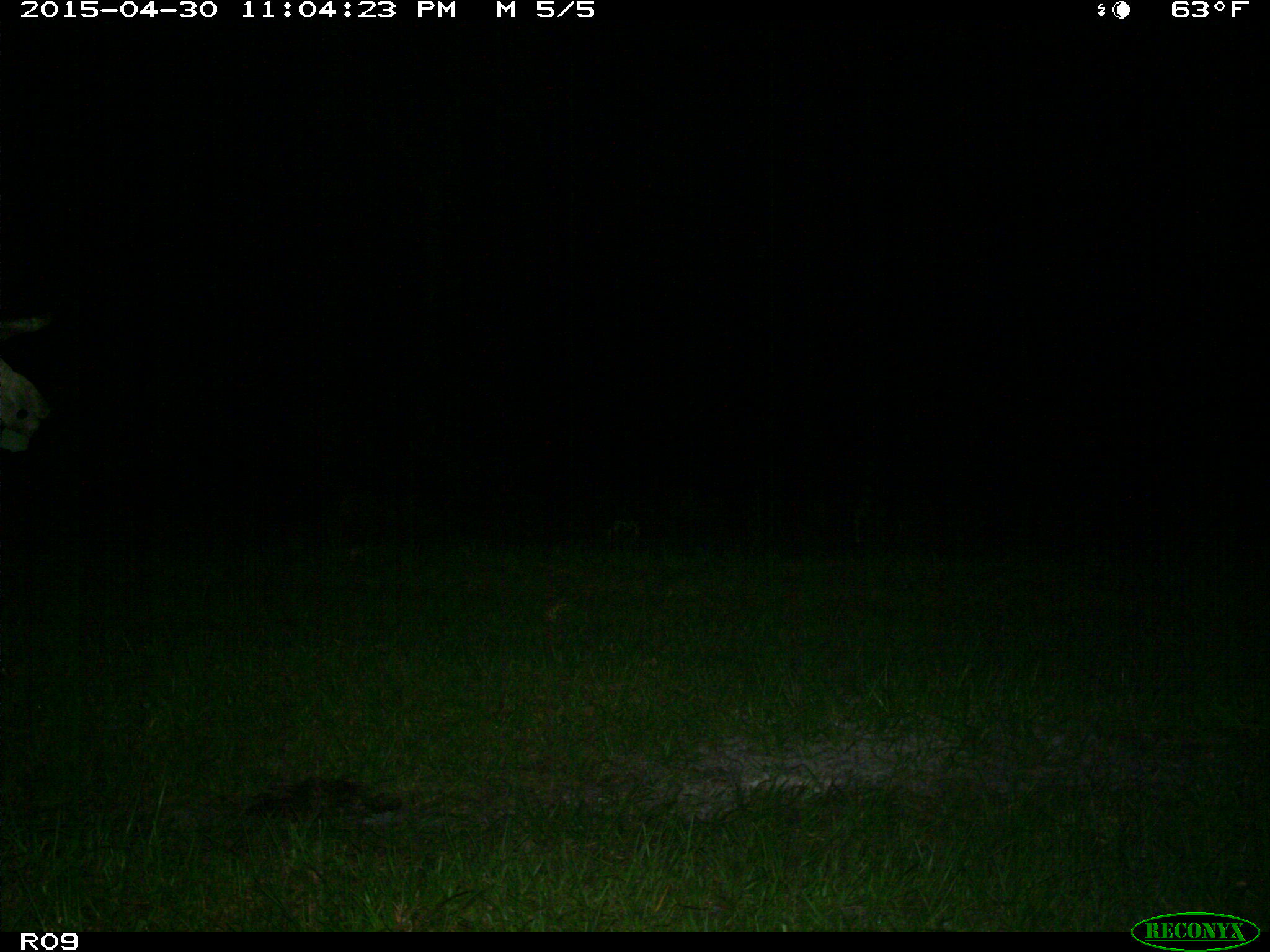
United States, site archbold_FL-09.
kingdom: Animalia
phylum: Chordata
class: Mammalia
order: Artiodactyla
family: Bovidae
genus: Bos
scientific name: Bos taurus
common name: domestic cow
Bos taurus (domestic cow).